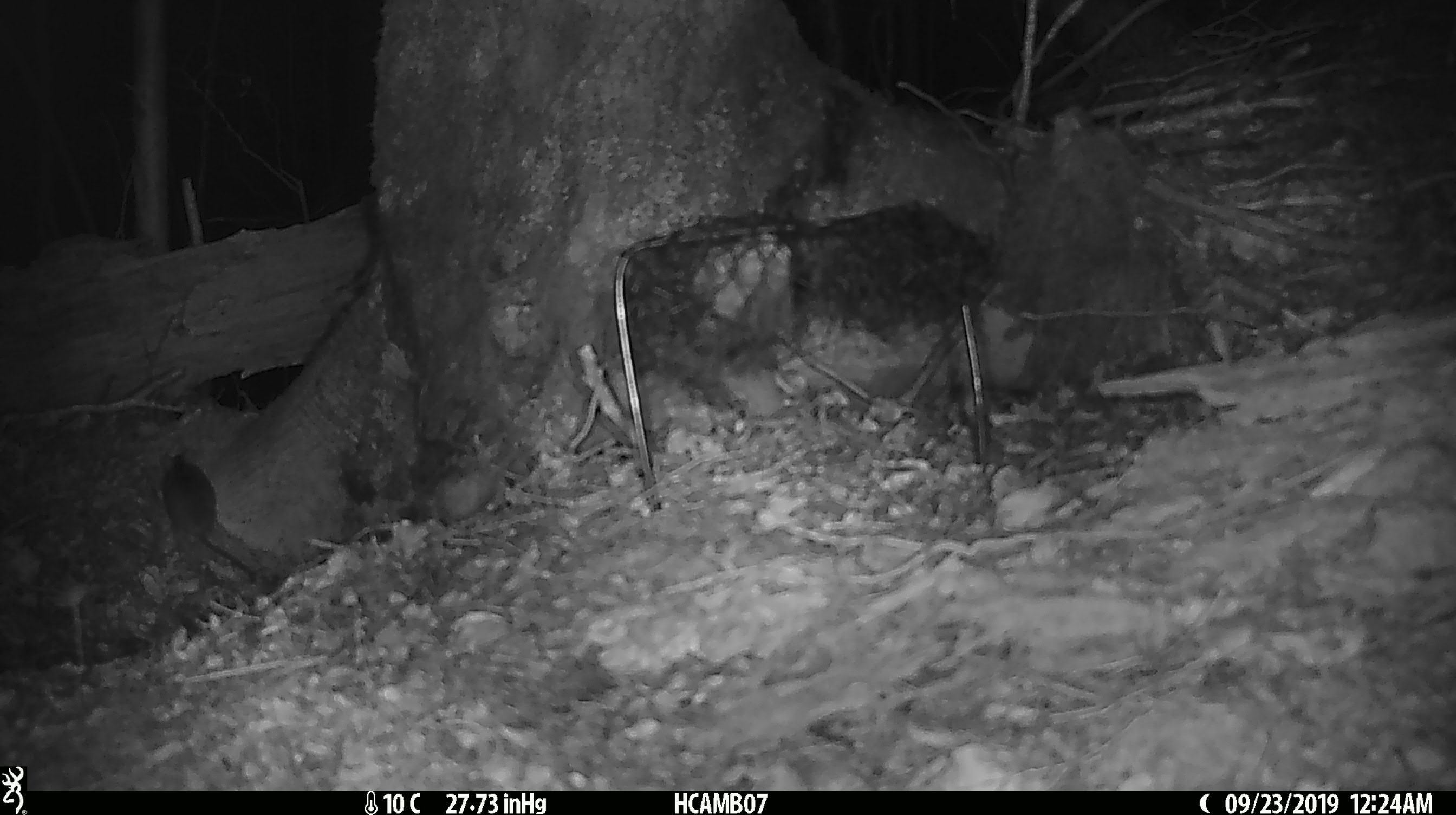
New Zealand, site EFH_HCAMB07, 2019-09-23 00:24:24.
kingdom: Animalia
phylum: Chordata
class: Mammalia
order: Rodentia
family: Muridae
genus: Mus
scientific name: Mus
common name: mouse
Mouse (Mus).